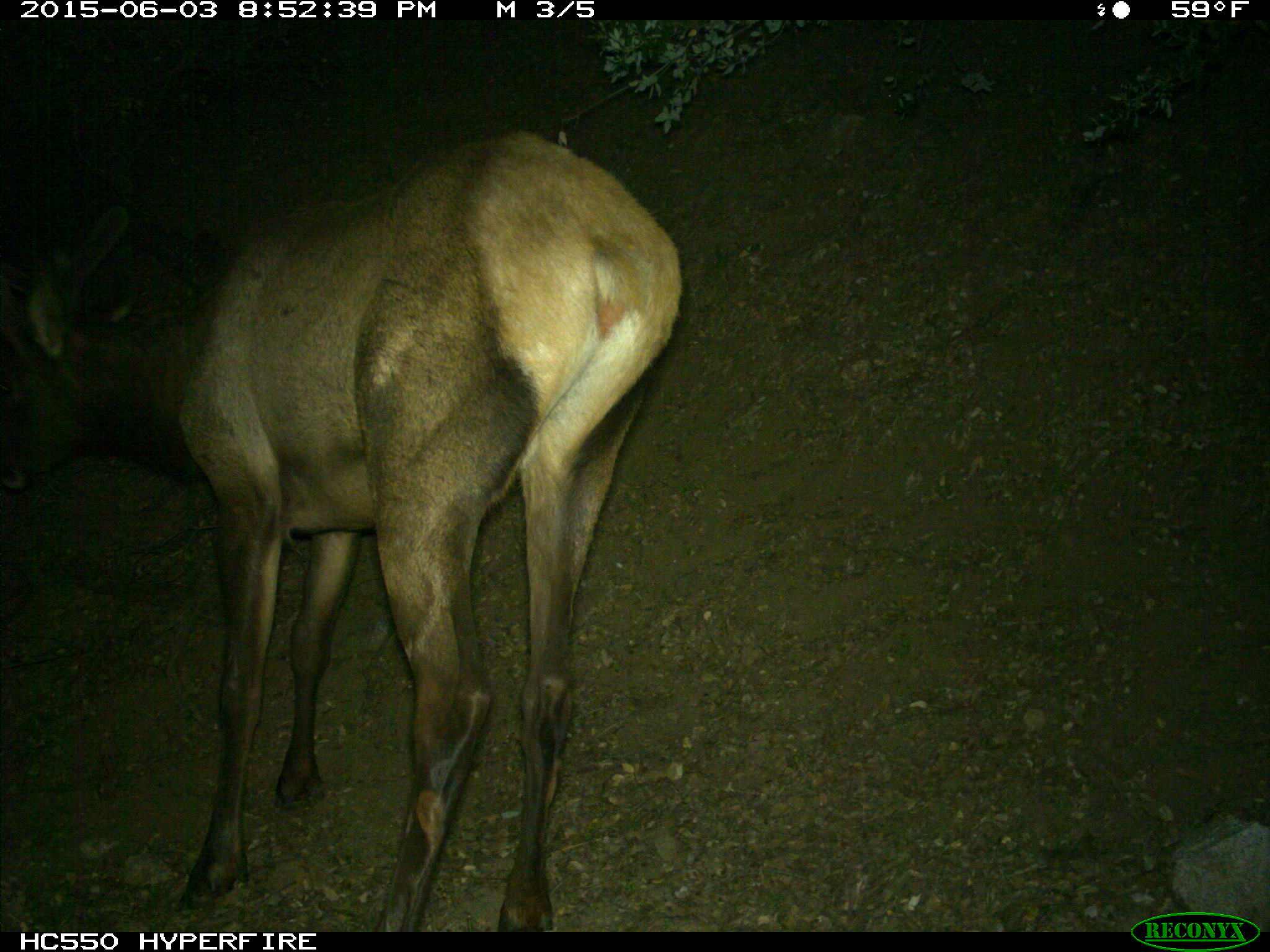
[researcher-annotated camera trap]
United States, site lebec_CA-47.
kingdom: Animalia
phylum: Chordata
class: Mammalia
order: Artiodactyla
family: Cervidae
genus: Cervus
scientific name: Cervus canadensis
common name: elk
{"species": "Cervus canadensis (elk)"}